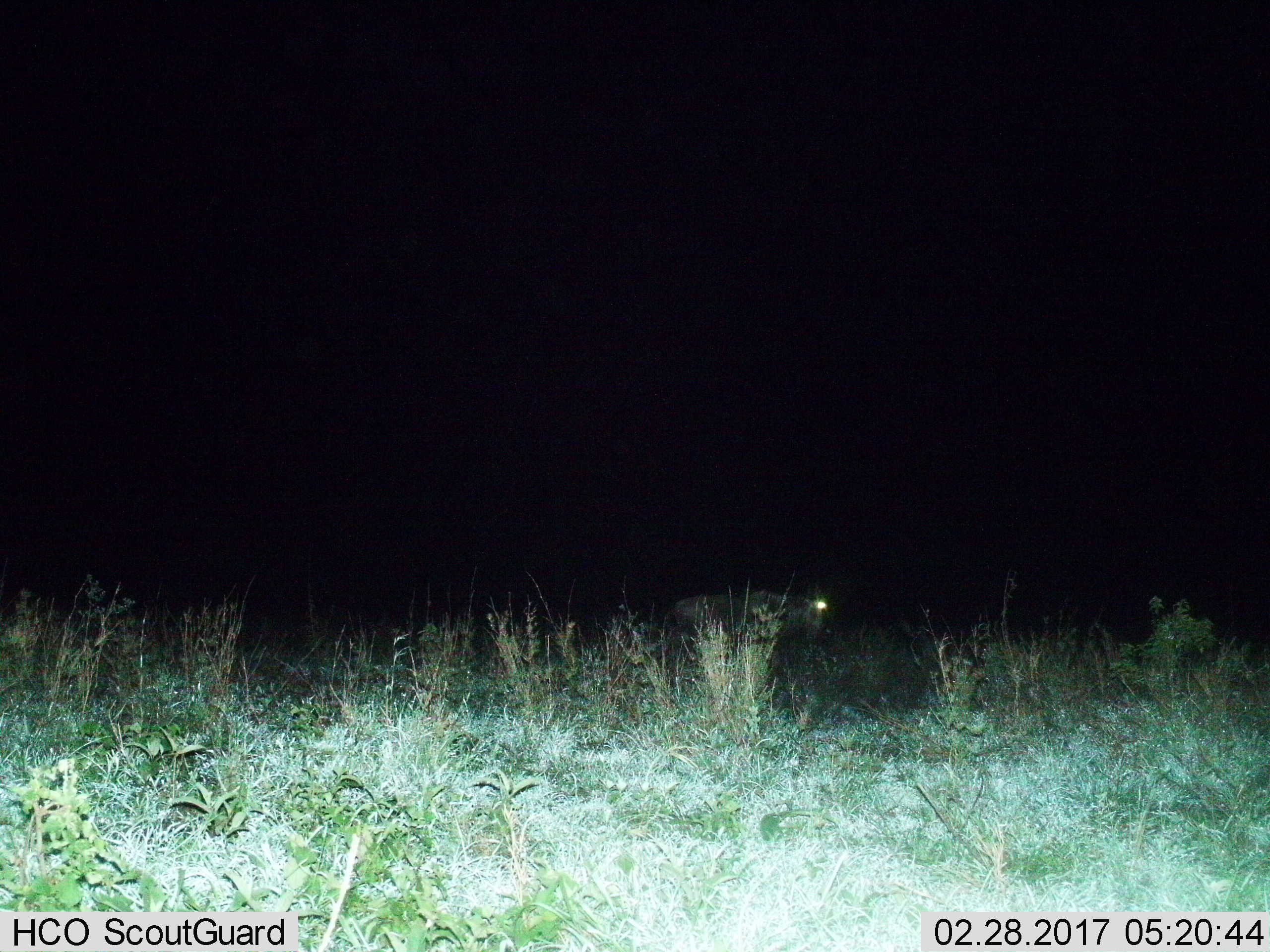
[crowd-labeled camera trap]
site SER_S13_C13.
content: unidentified animal